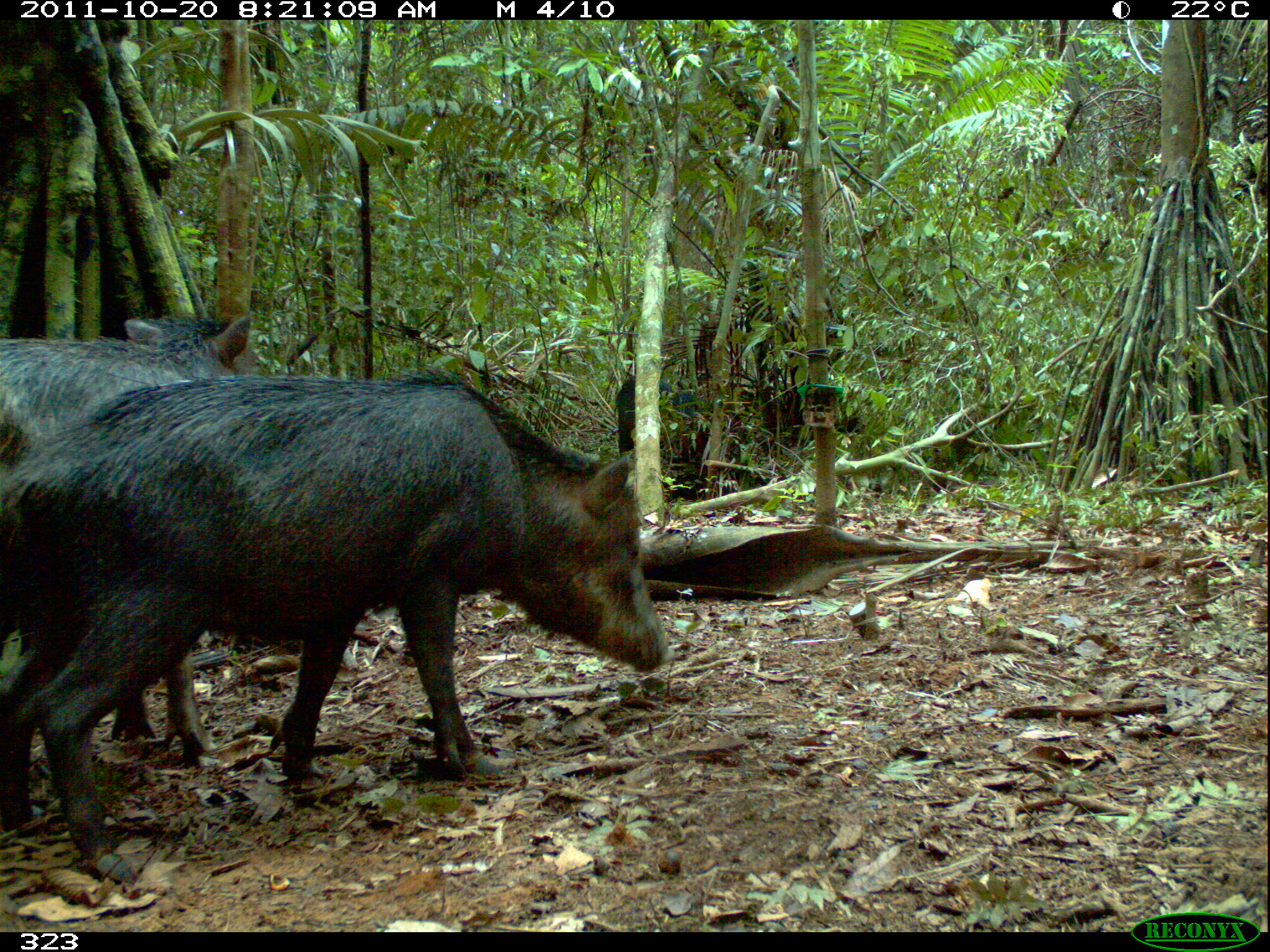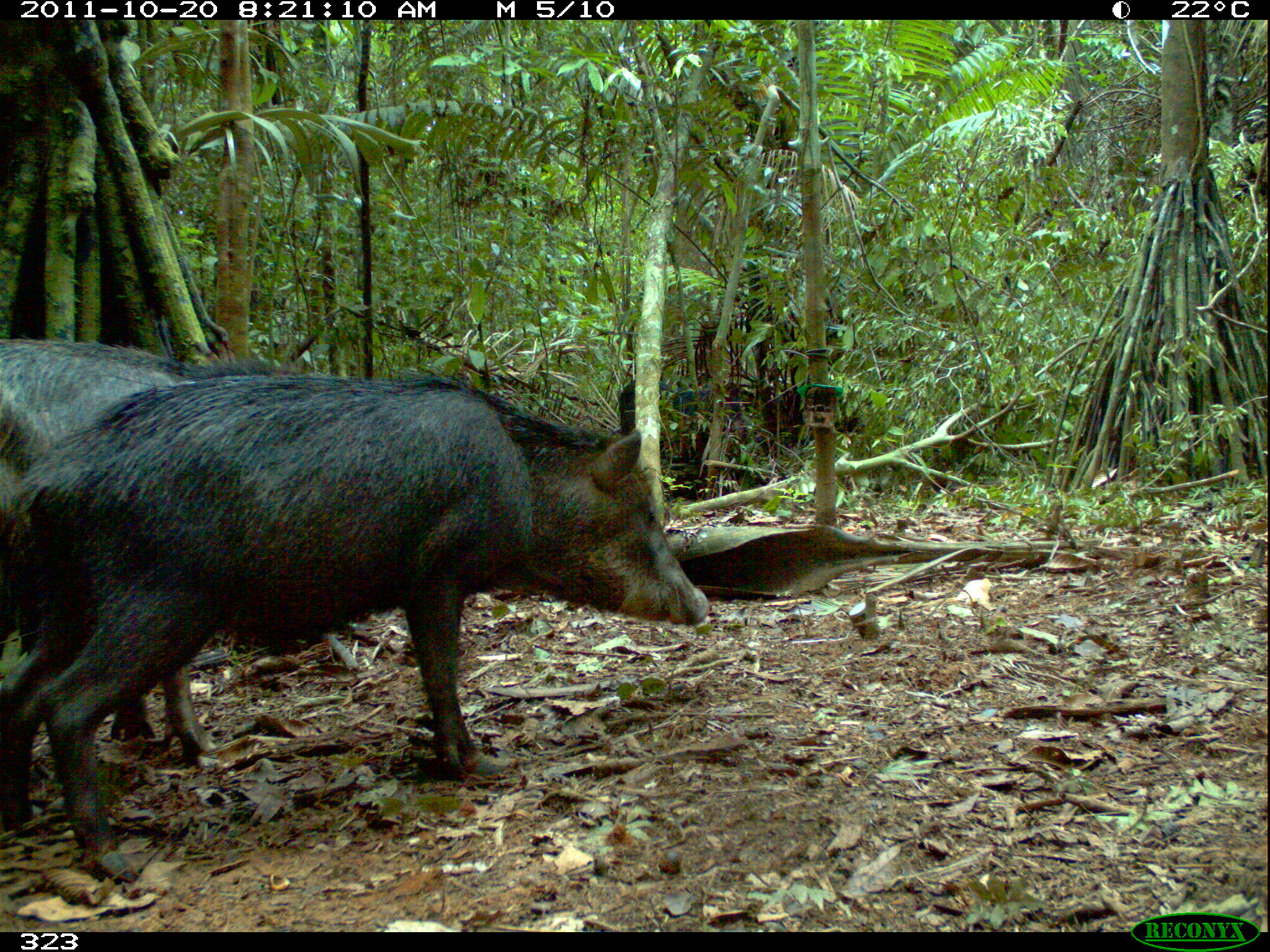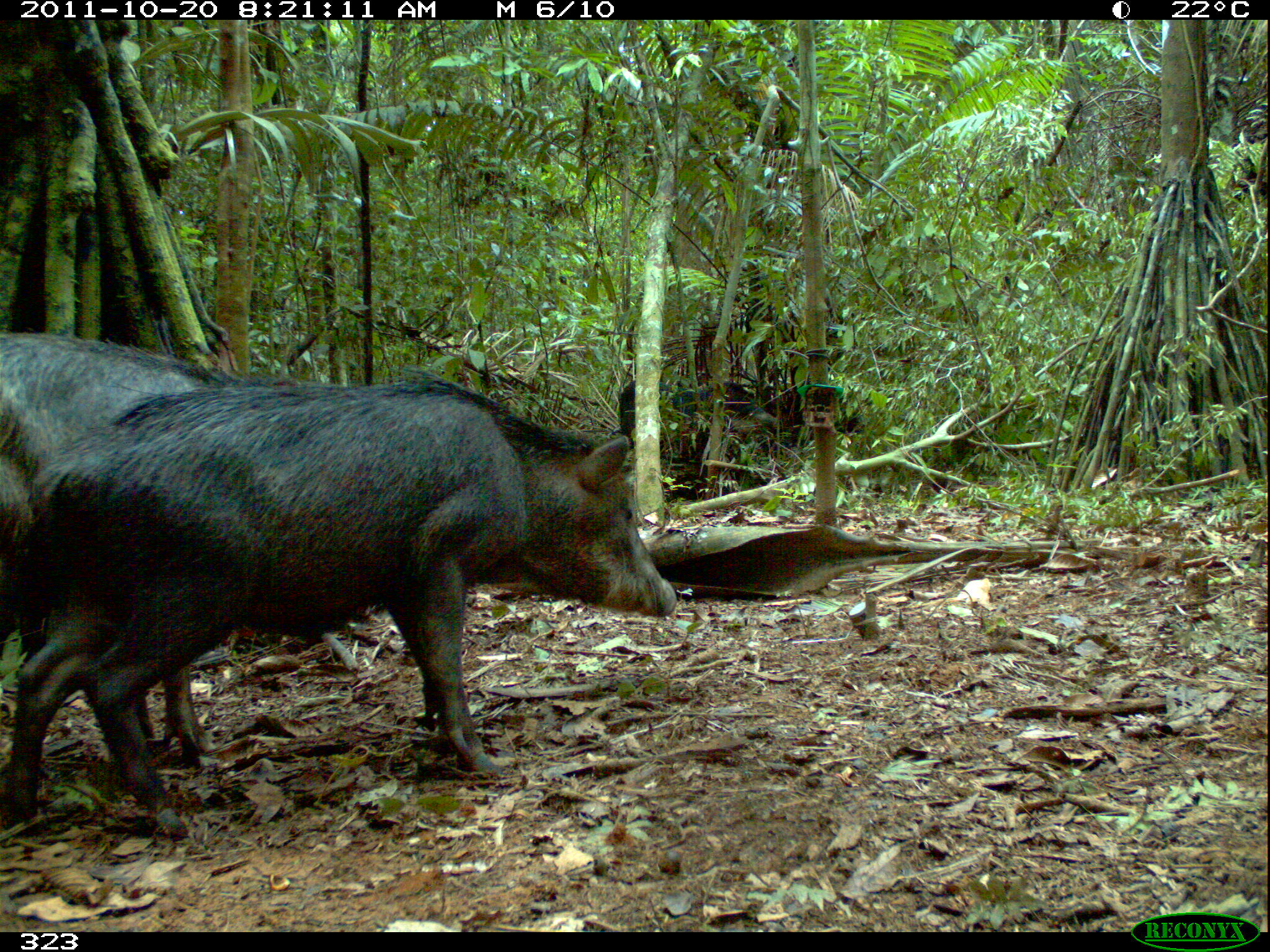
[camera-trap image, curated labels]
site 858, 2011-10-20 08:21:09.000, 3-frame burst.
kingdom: Animalia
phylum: Chordata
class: Mammalia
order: Artiodactyla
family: Tayassuidae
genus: Tayassu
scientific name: Tayassu pecari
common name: white-lipped peccary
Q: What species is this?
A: Tayassu pecari (white-lipped peccary).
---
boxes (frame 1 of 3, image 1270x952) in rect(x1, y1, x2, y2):
tayassu pecari: rect(4, 370, 668, 880); rect(1, 307, 253, 773)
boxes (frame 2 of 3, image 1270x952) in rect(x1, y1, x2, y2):
tayassu pecari: rect(0, 360, 711, 883); rect(2, 338, 208, 766)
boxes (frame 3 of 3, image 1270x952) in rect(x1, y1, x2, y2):
tayassu pecari: rect(11, 367, 677, 843); rect(1, 330, 305, 758); rect(618, 379, 778, 499)